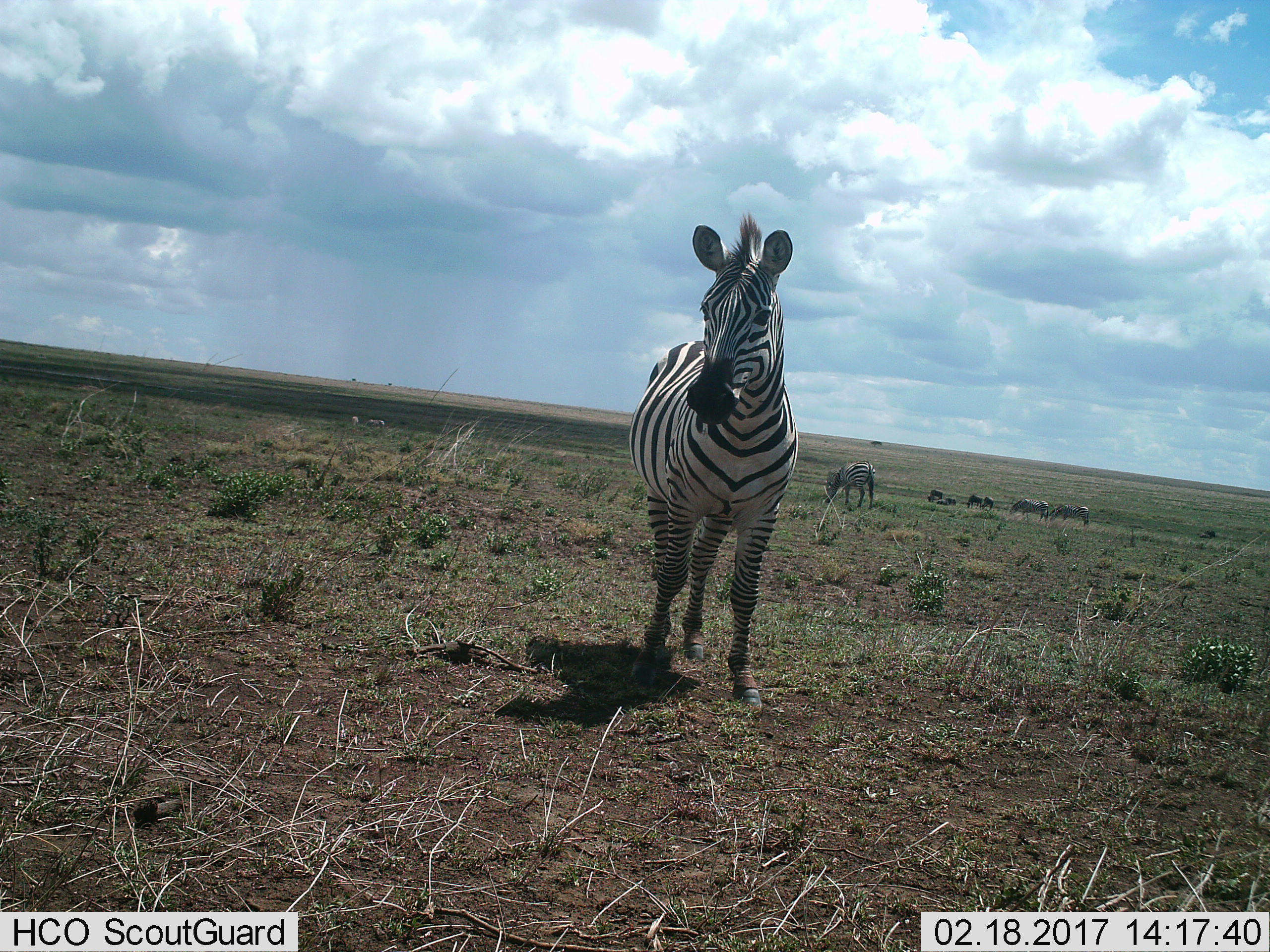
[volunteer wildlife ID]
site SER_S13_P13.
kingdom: Animalia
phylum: Chordata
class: Mammalia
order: Perissodactyla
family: Equidae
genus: Equus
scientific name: Equus quagga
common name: plains zebra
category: zebraplains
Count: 7.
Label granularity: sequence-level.